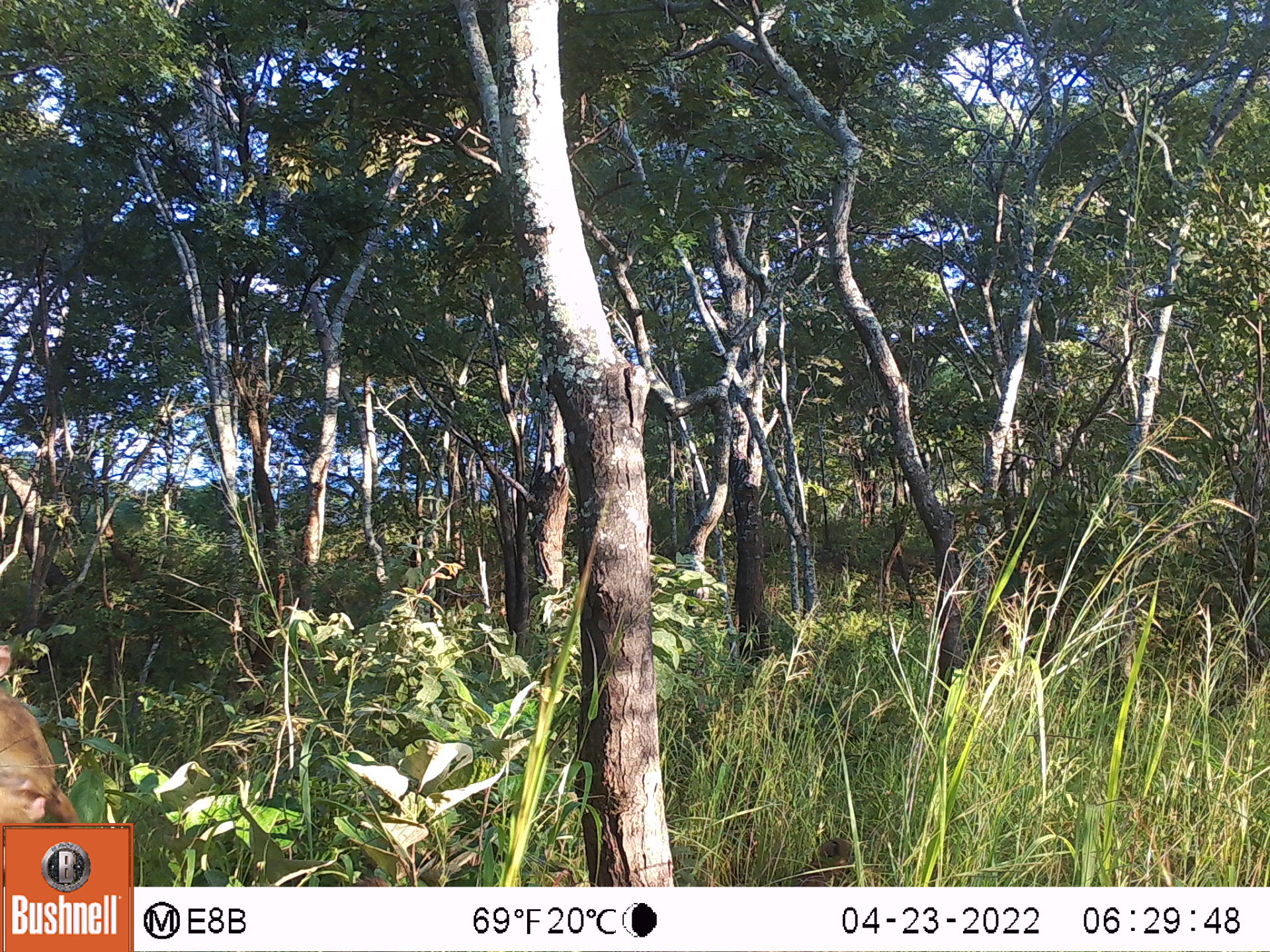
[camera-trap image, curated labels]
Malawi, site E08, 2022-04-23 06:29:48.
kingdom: Animalia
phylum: Chordata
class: Mammalia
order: Primates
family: Cercopithecidae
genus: Papio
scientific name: Papio cynocephalus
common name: yellow baboon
Yellow baboon (Papio cynocephalus), count 1.